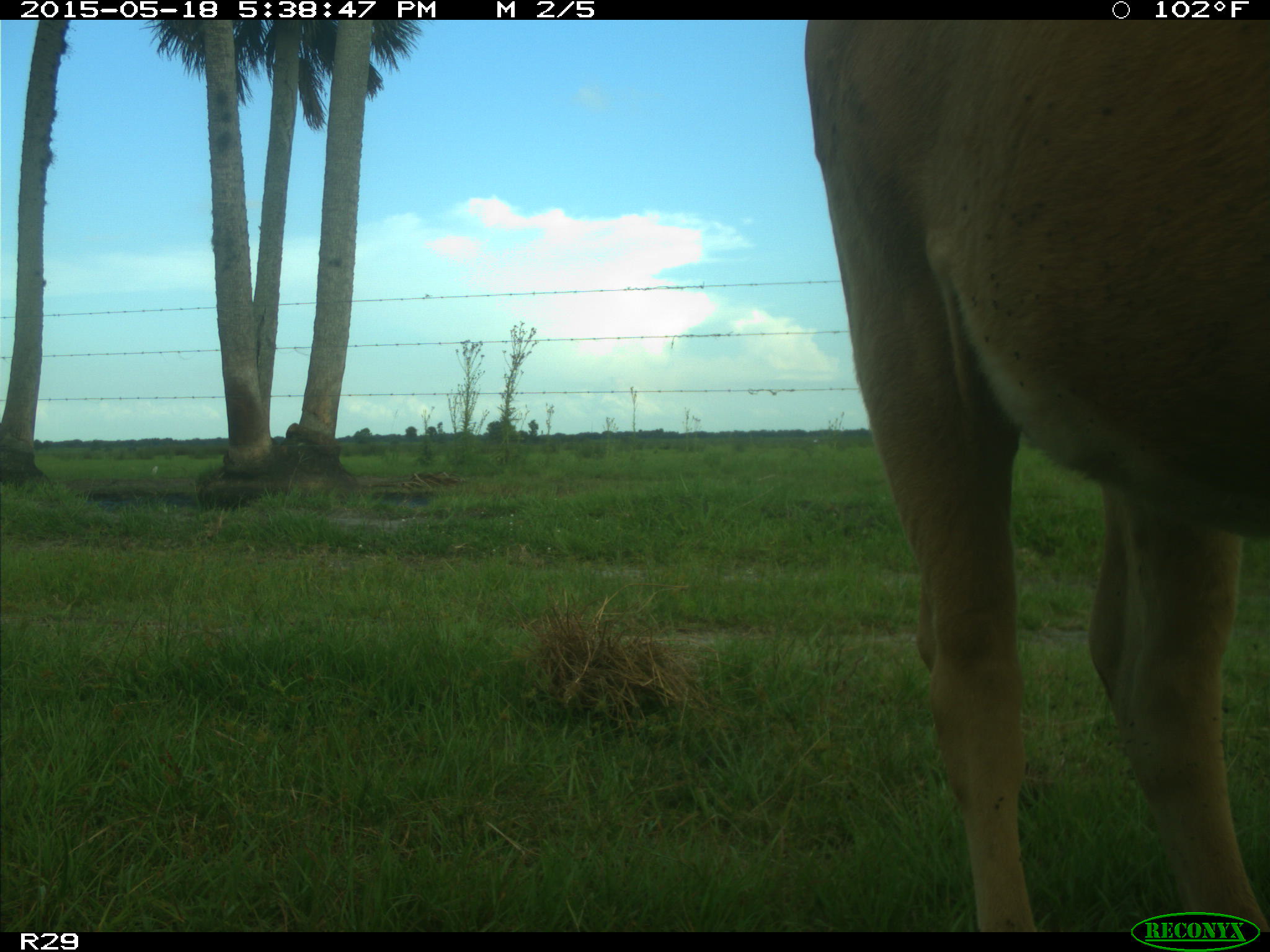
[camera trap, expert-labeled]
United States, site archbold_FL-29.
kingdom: Animalia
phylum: Chordata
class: Mammalia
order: Artiodactyla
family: Bovidae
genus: Bos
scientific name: Bos taurus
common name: domestic cow